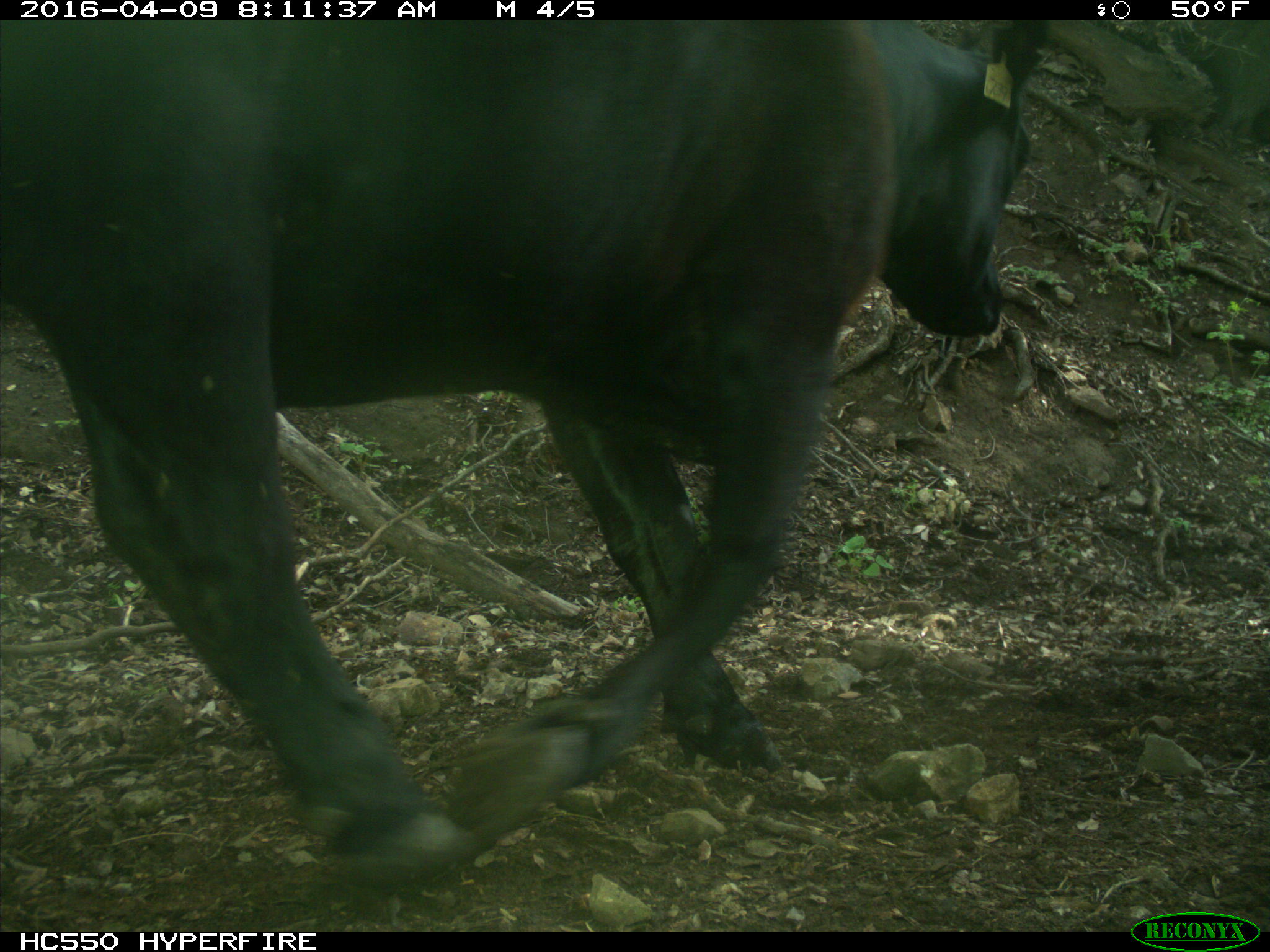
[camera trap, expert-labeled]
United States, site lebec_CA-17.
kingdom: Animalia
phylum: Chordata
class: Mammalia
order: Artiodactyla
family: Bovidae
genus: Bos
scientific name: Bos taurus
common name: domestic cow